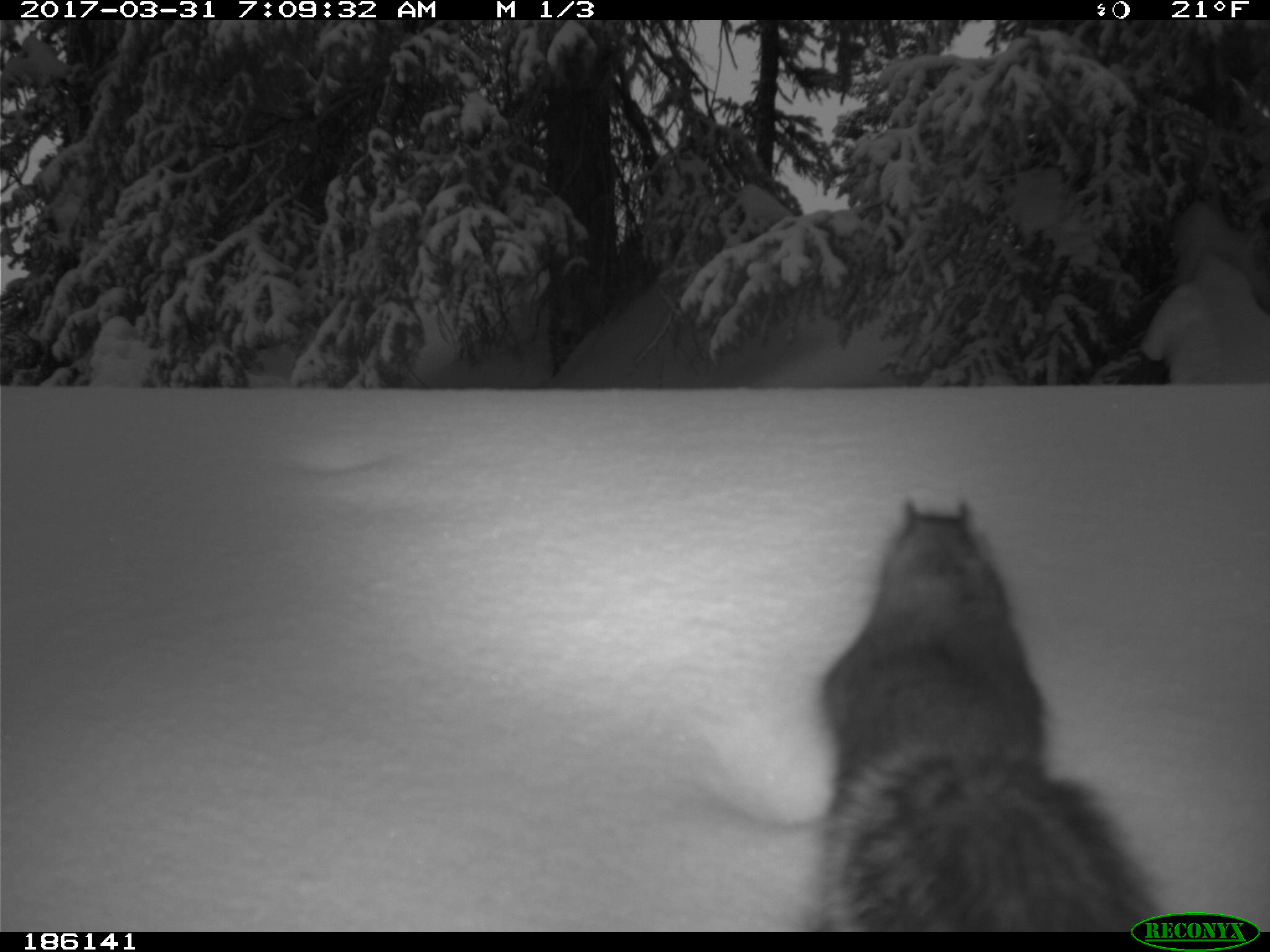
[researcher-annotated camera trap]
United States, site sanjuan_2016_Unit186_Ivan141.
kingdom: Animalia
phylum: Chordata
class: Mammalia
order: Rodentia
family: Sciuridae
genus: Tamiasciurus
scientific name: Tamiasciurus hudsonicus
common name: american red squirrel